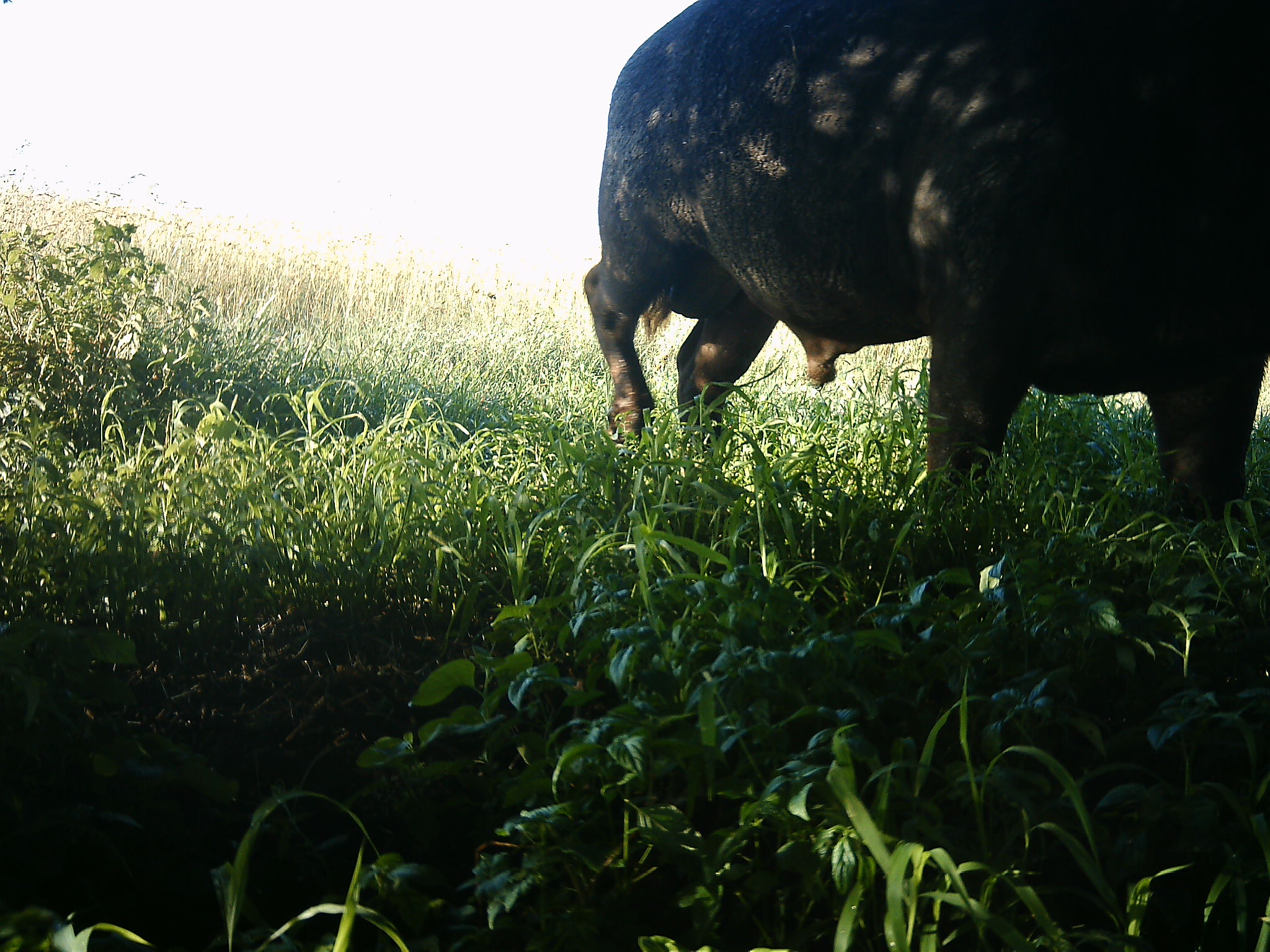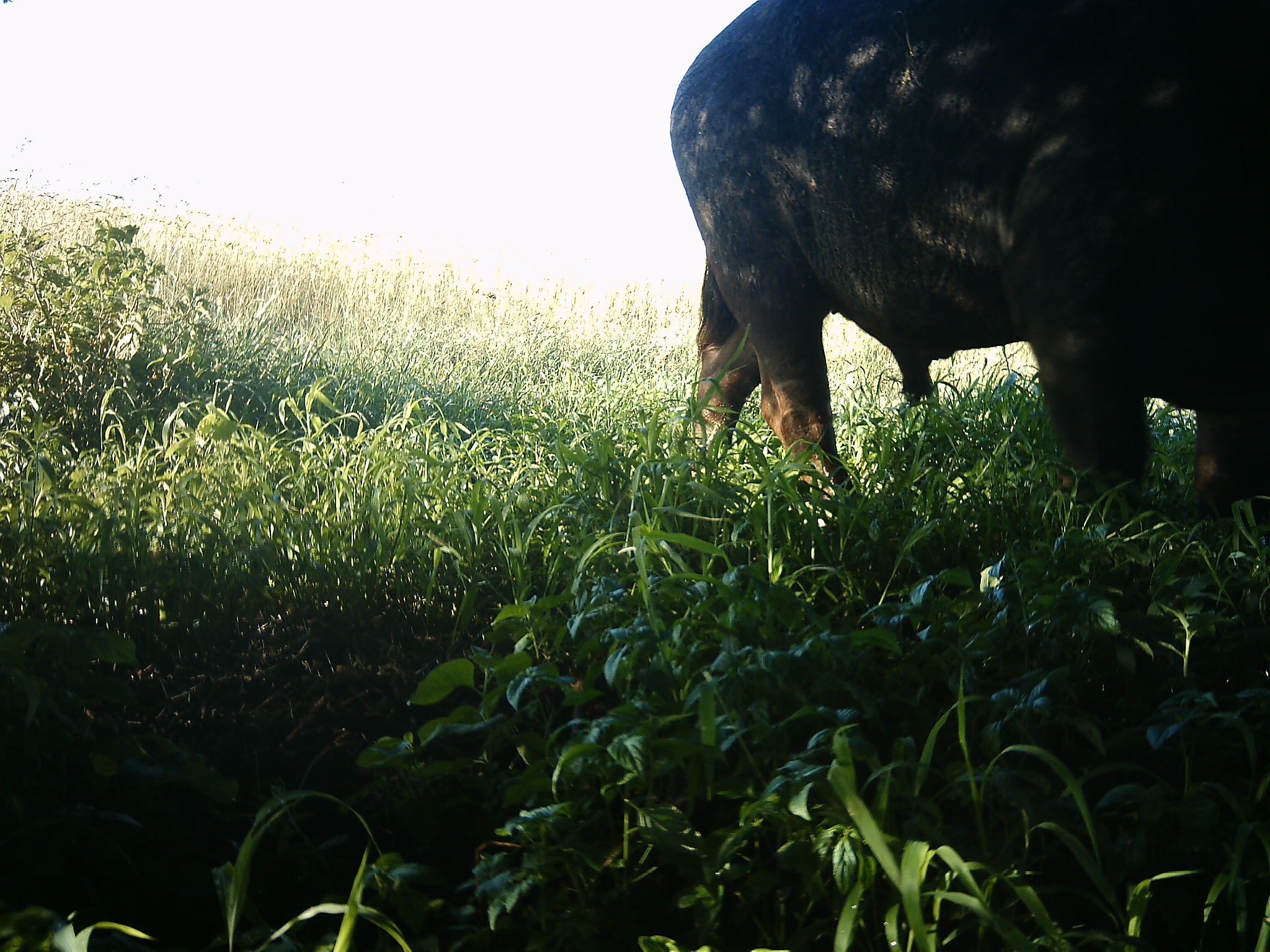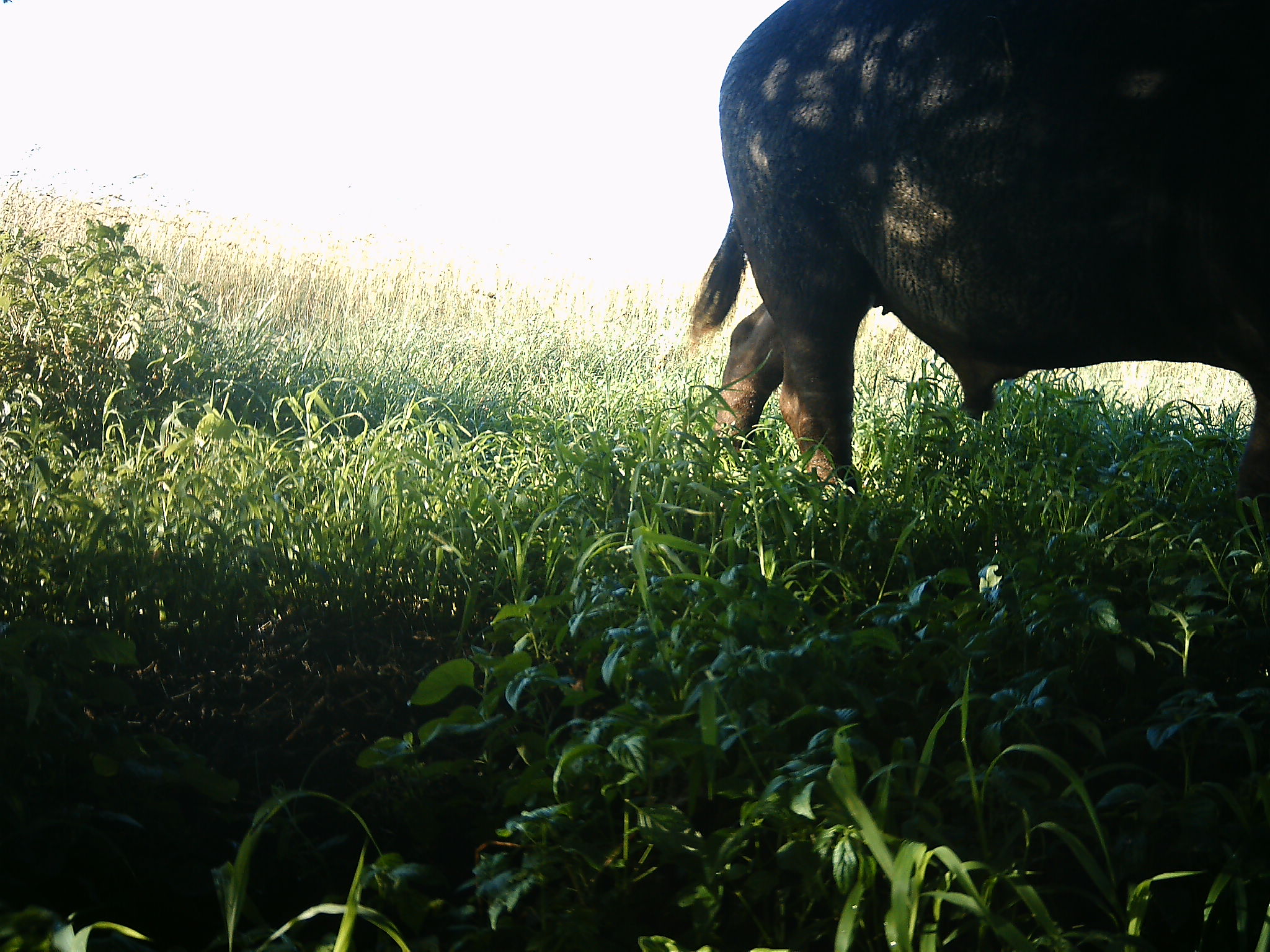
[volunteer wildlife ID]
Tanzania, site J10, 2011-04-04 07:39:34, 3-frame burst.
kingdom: Animalia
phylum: Chordata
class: Mammalia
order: Artiodactyla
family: Bovidae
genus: Syncerus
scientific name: Syncerus caffer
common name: cape buffalo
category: buffalo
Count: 1.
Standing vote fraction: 8%.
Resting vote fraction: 0%.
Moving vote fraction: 85%.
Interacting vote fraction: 0%.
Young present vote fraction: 0%.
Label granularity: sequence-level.